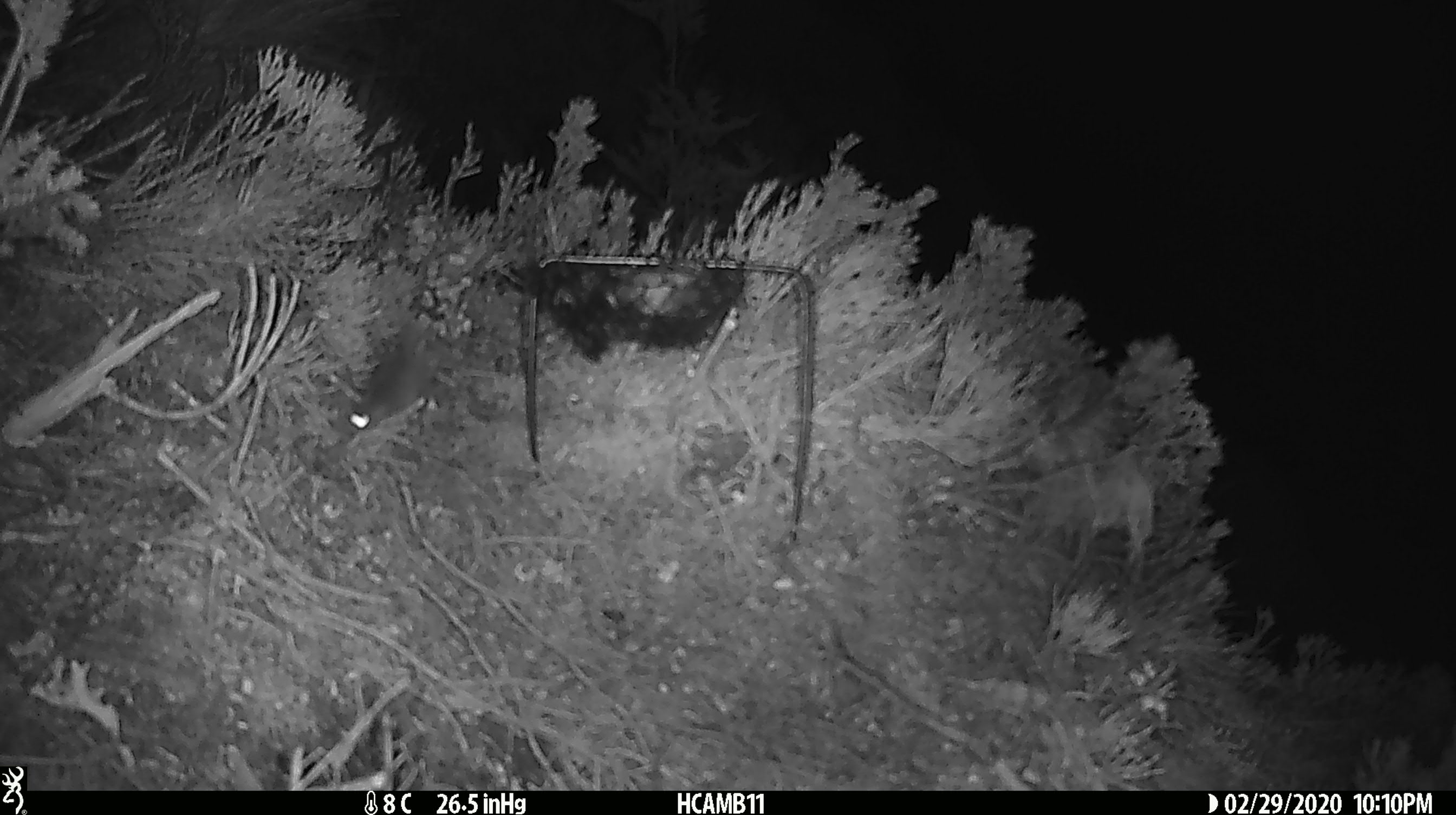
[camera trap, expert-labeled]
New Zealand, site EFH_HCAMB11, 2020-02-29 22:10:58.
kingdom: Animalia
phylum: Chordata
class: Mammalia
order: Rodentia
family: Muridae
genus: Mus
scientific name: Mus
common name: mouse